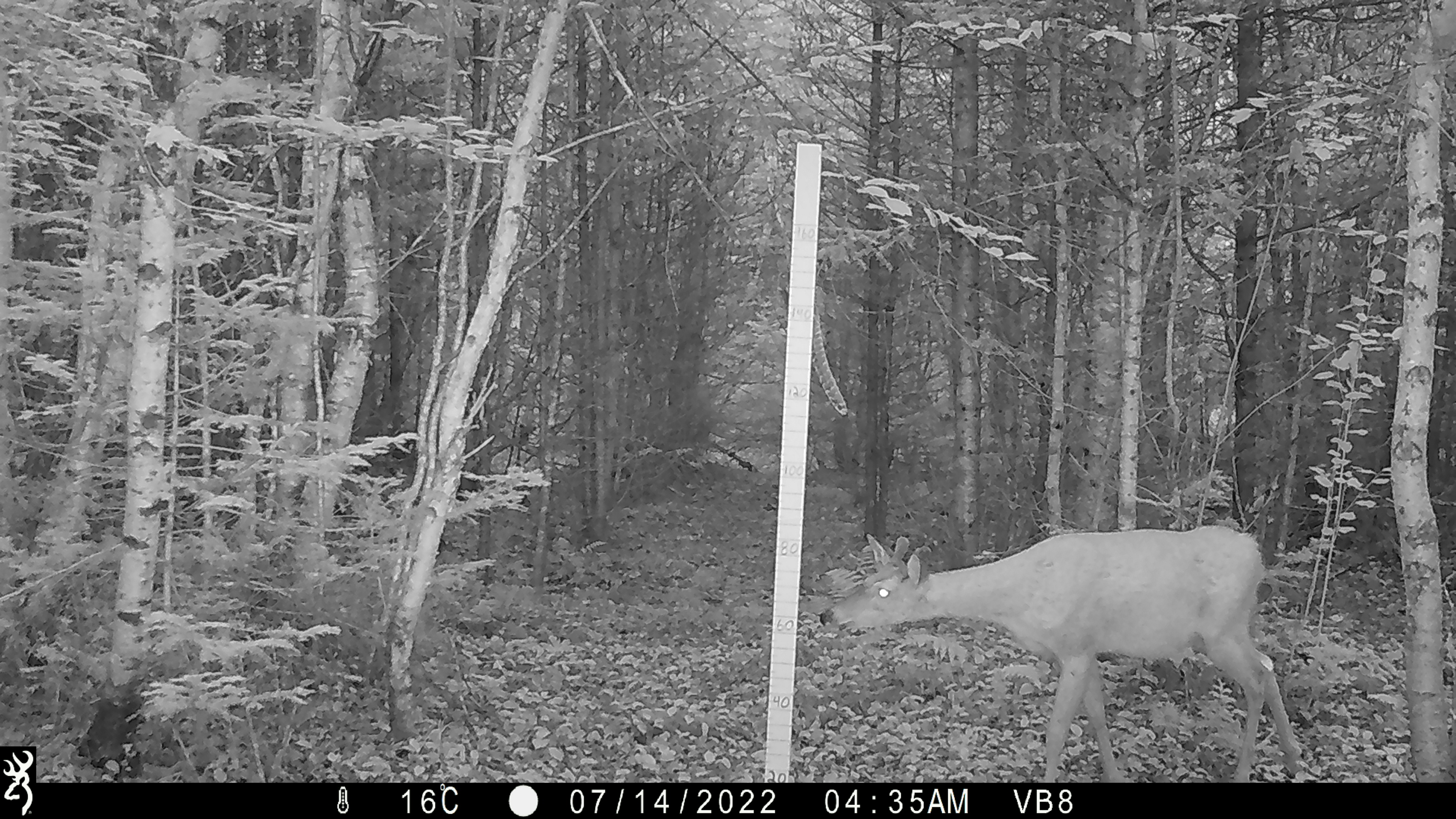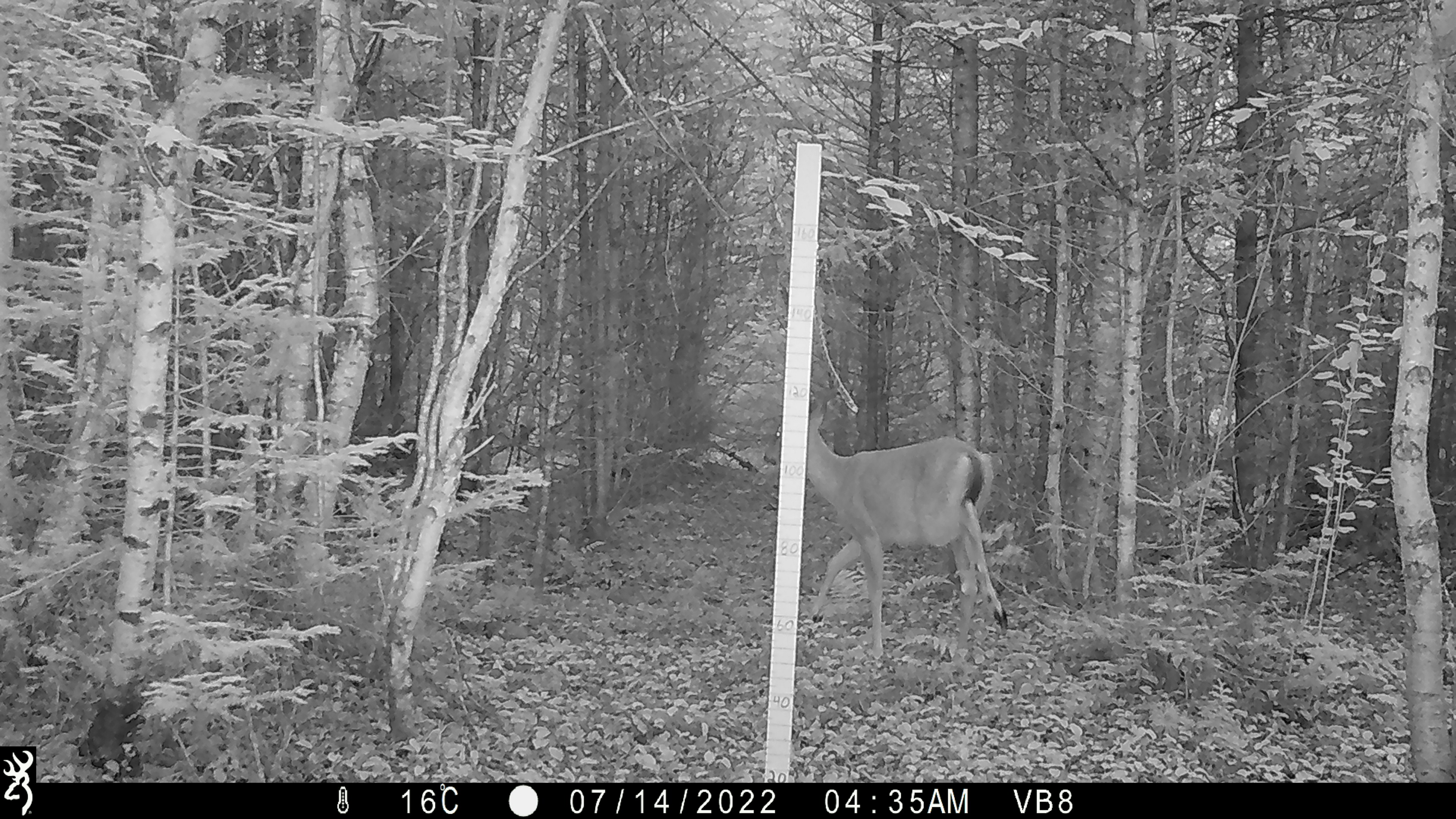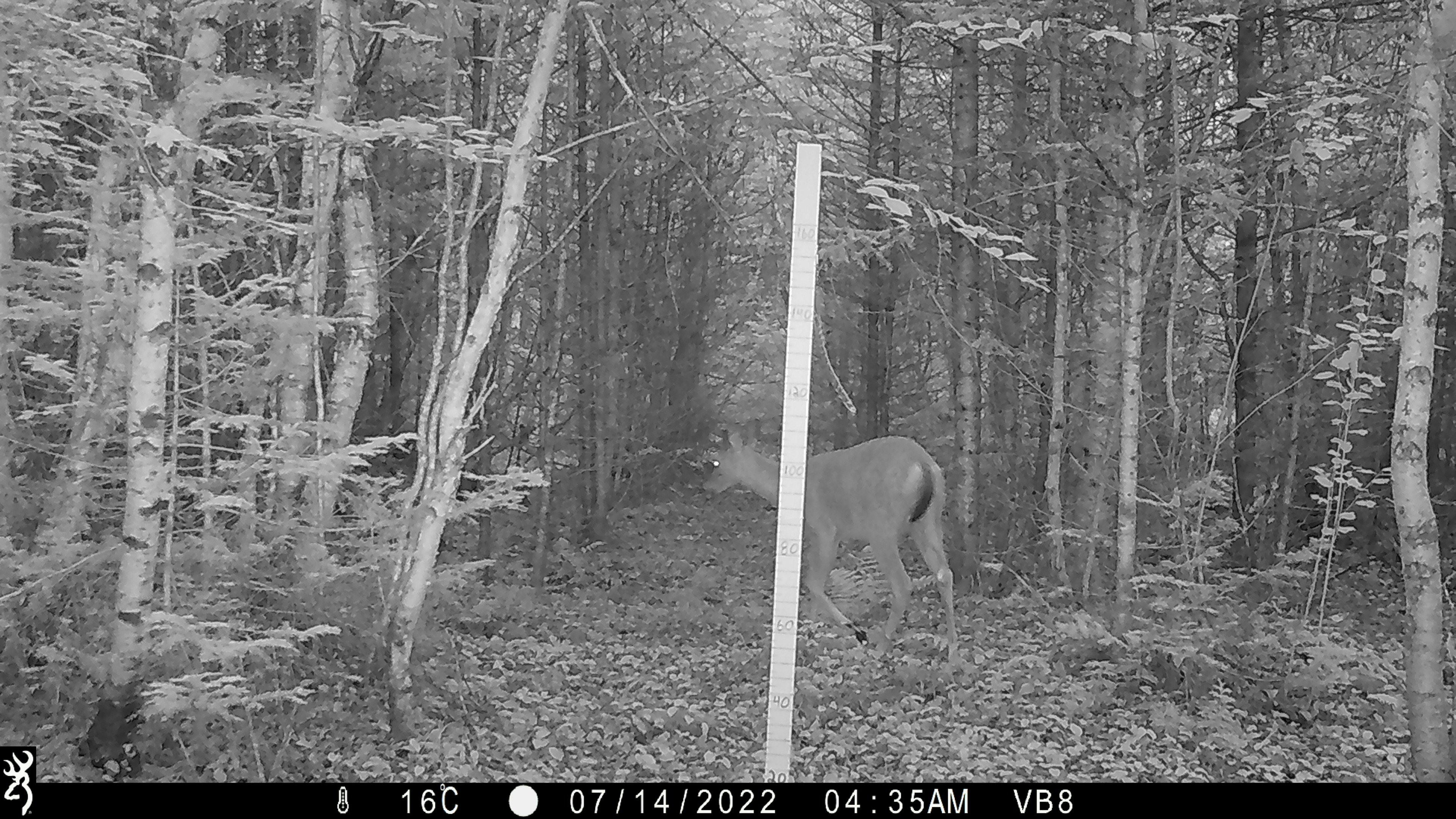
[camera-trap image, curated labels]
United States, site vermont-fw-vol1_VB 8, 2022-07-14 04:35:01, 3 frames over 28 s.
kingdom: Animalia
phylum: Chordata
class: Mammalia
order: Artiodactyla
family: Cervidae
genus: Odocoileus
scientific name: Odocoileus virginianus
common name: white-tailed deer